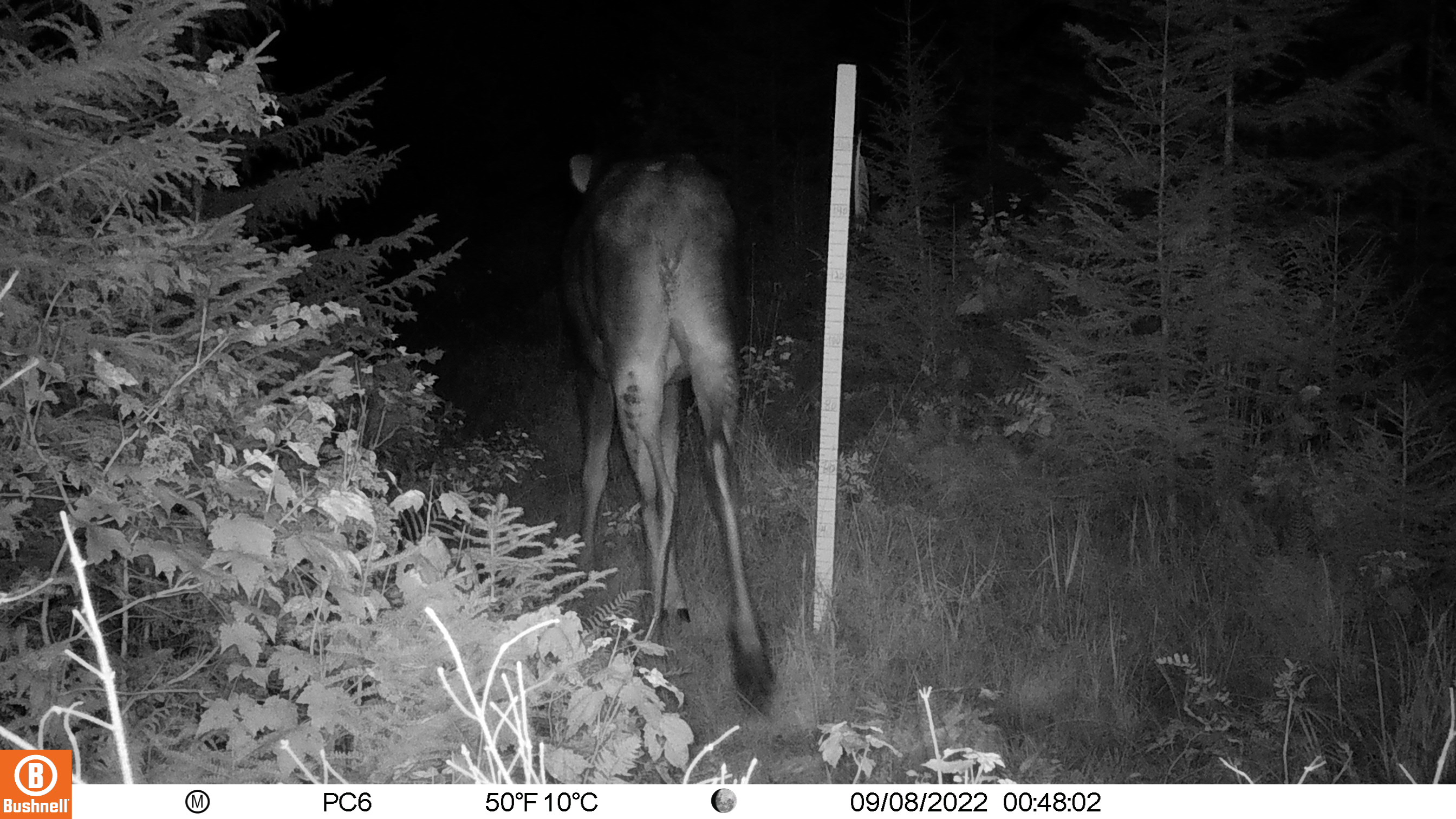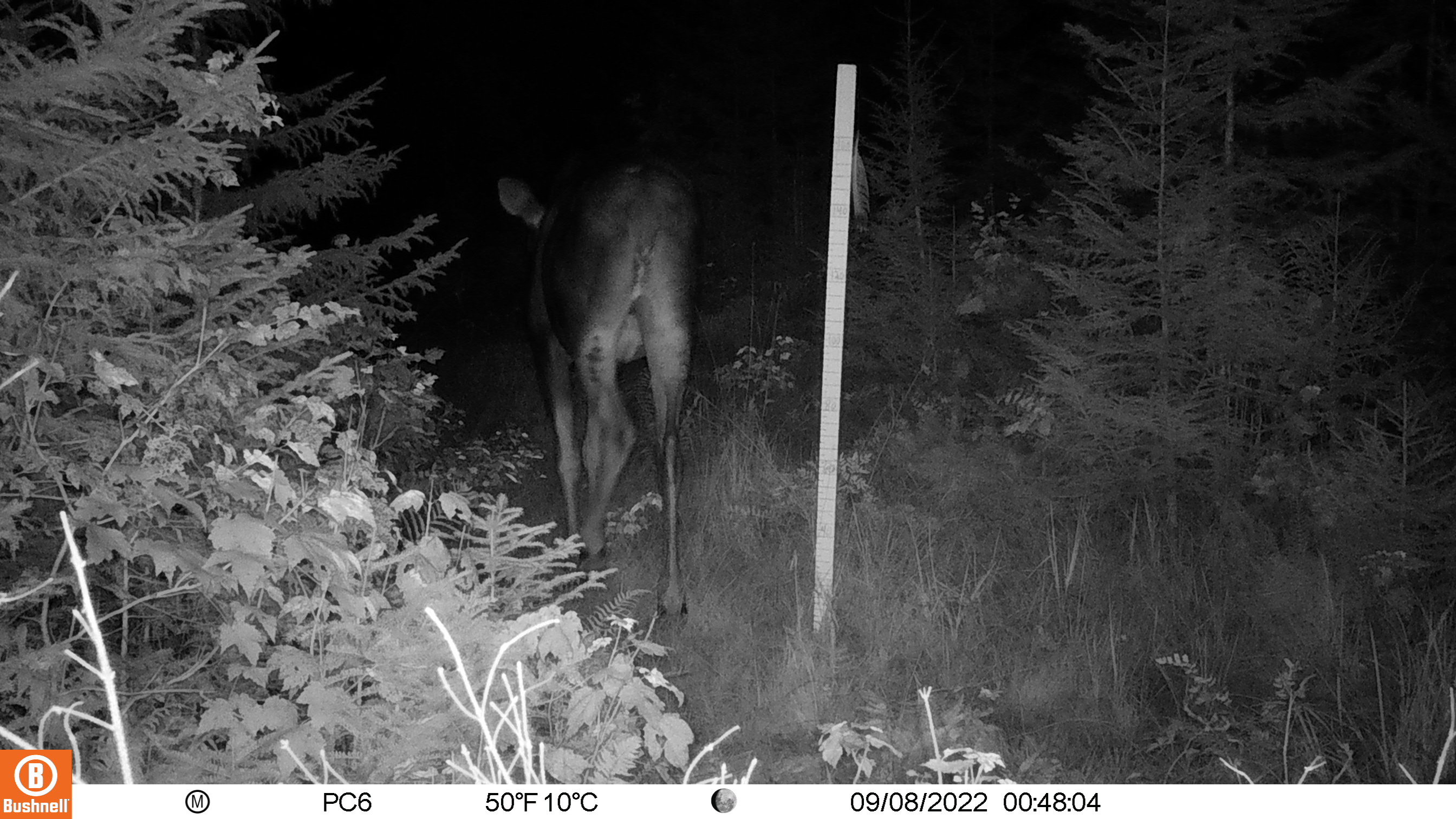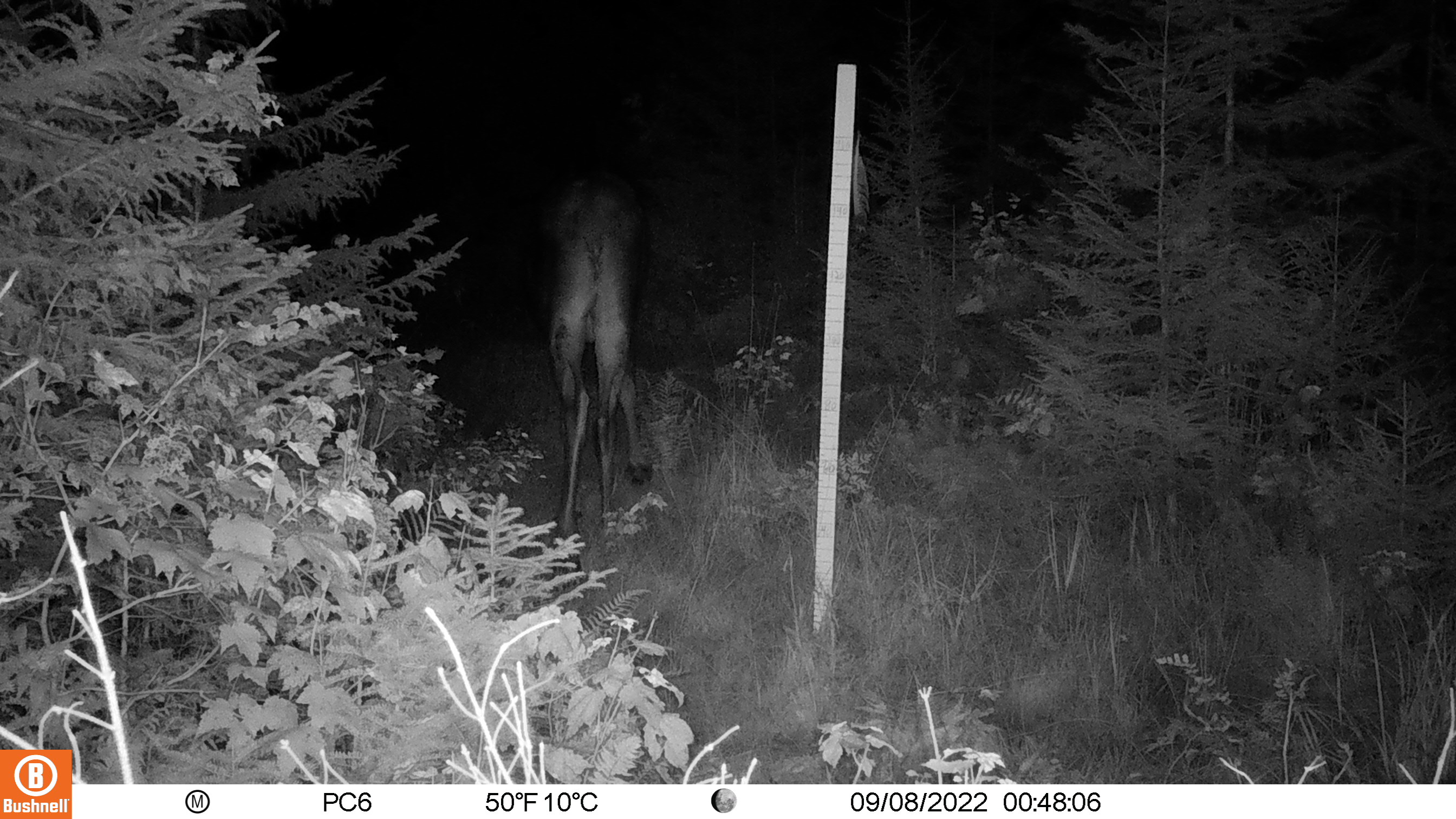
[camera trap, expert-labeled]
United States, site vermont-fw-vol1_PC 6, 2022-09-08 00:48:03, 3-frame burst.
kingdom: Animalia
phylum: Chordata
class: Mammalia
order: Artiodactyla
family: Cervidae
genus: Alces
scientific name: Alces alces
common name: moose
Moose (Alces alces).